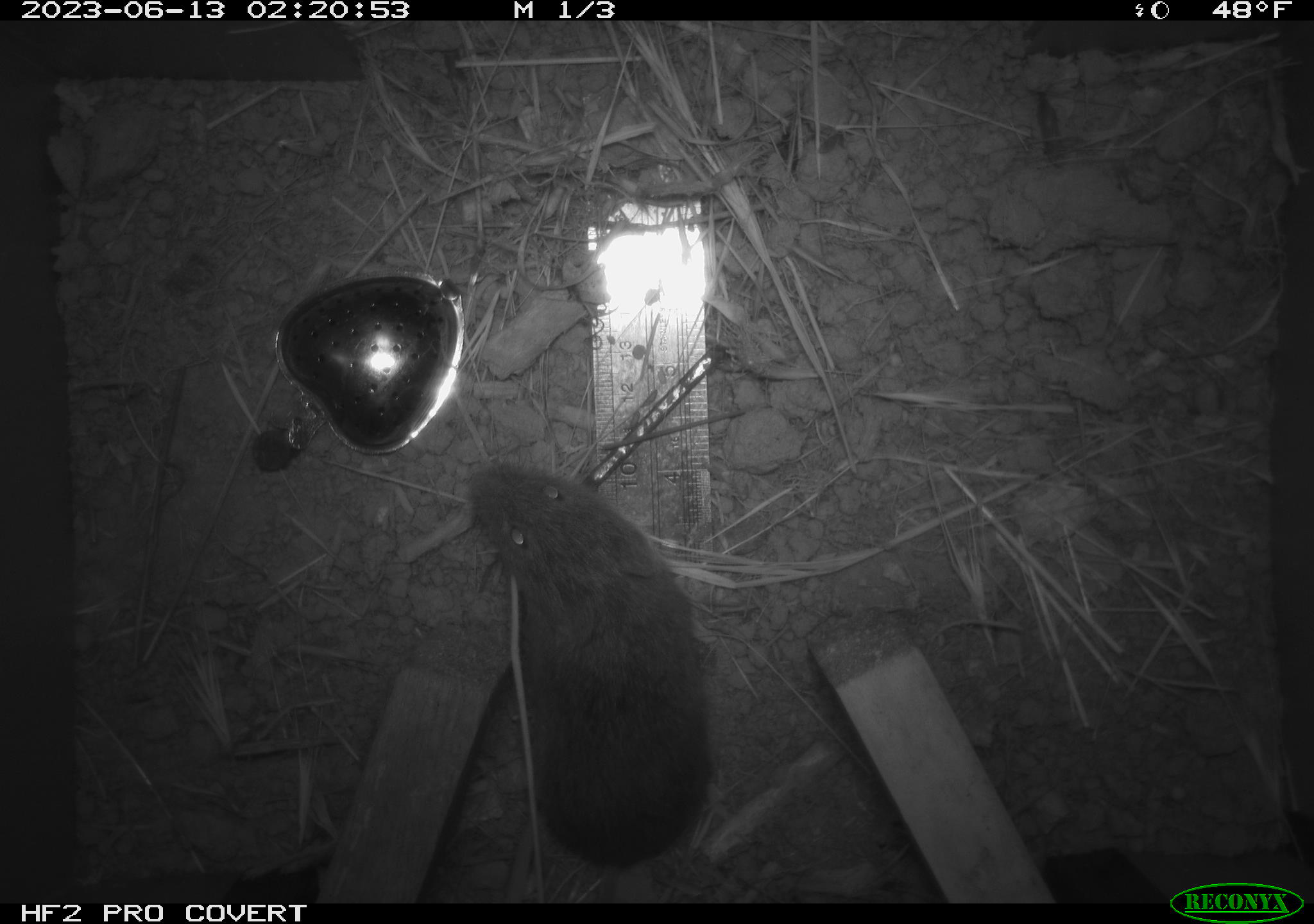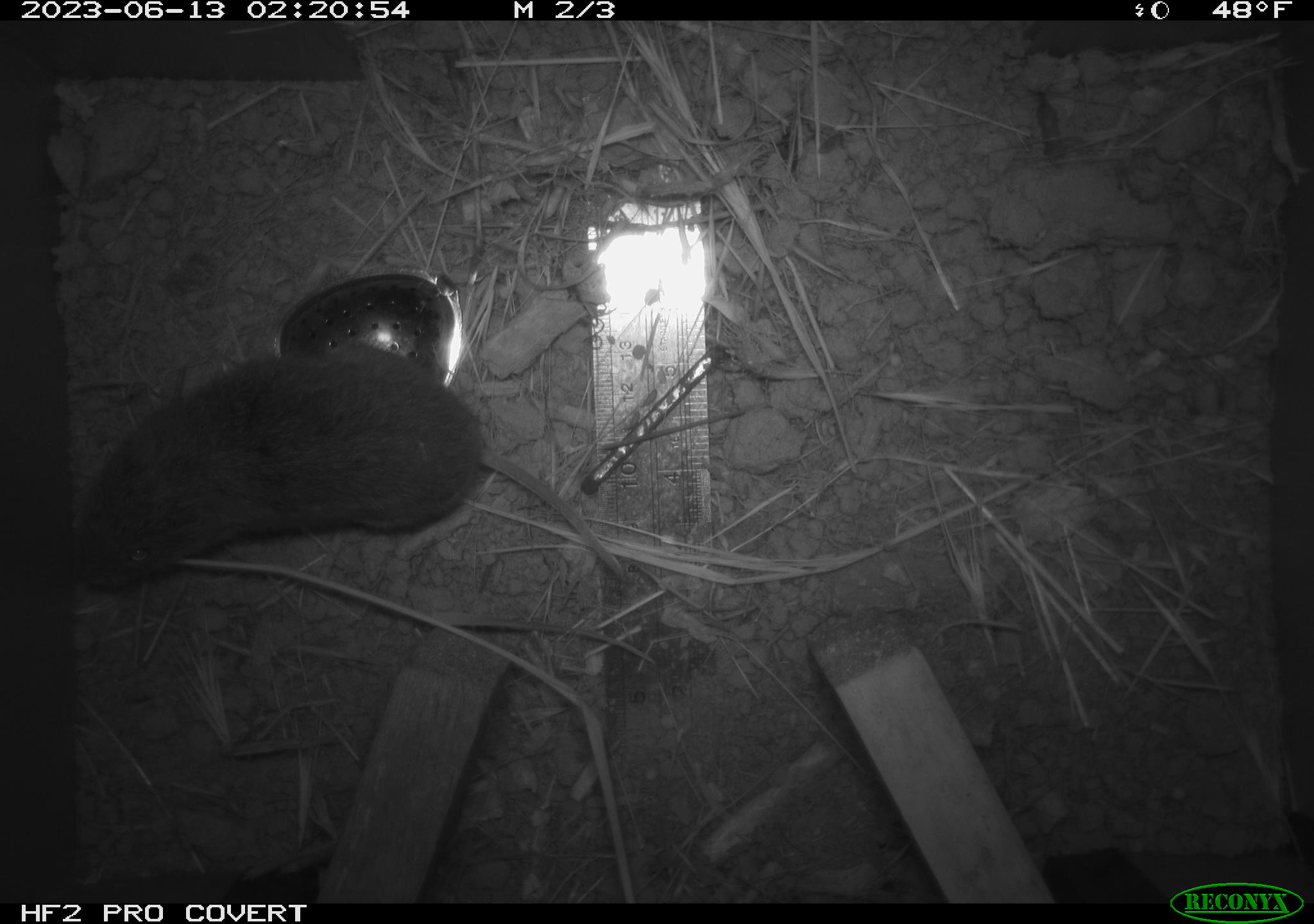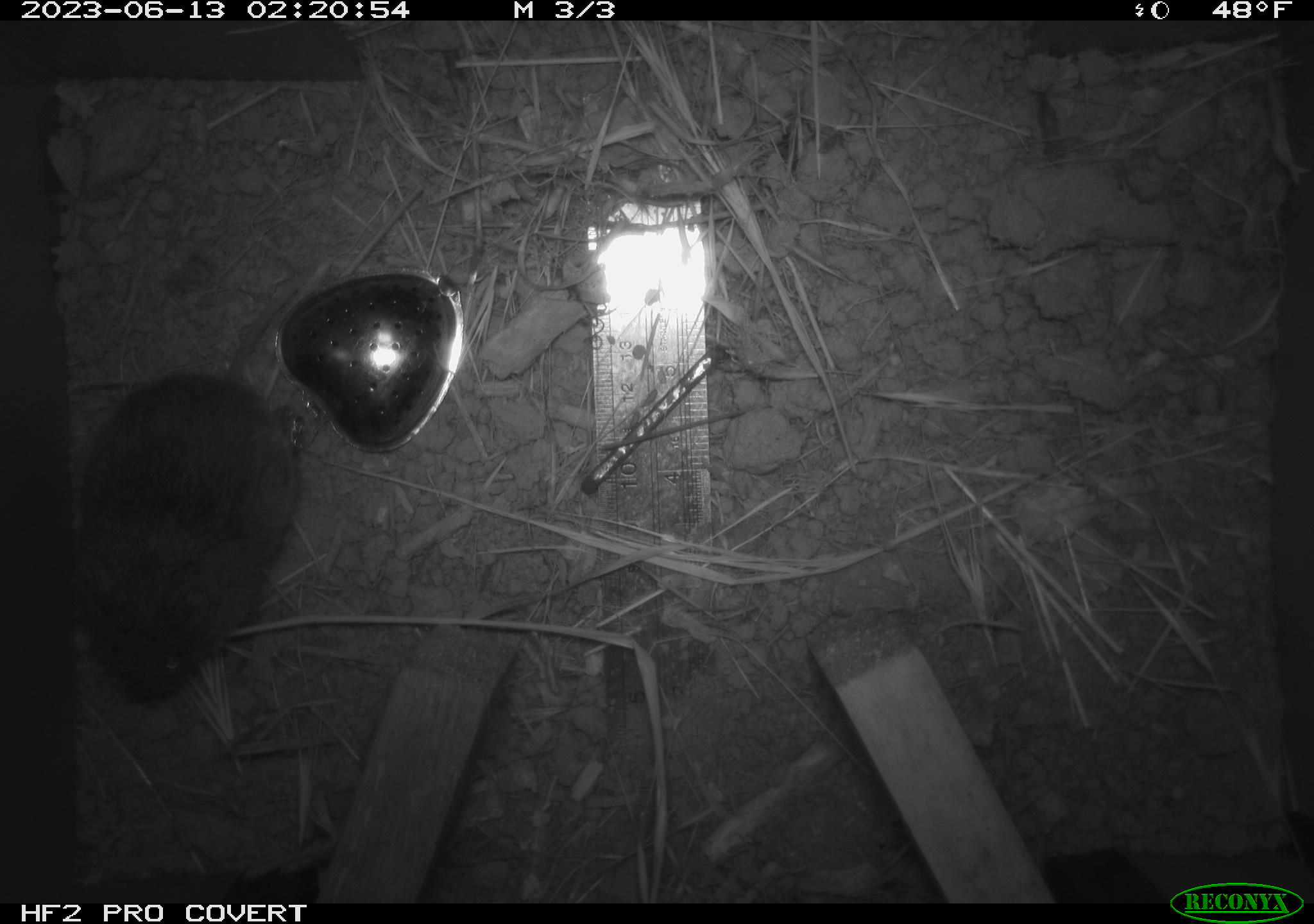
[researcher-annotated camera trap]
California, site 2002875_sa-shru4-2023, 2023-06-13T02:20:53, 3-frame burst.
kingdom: Animalia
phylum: Chordata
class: Mammalia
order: Rodentia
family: Cricetidae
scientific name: Arvicolinae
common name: voles, lemmings, and muskrats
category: arvicolinae subfamily